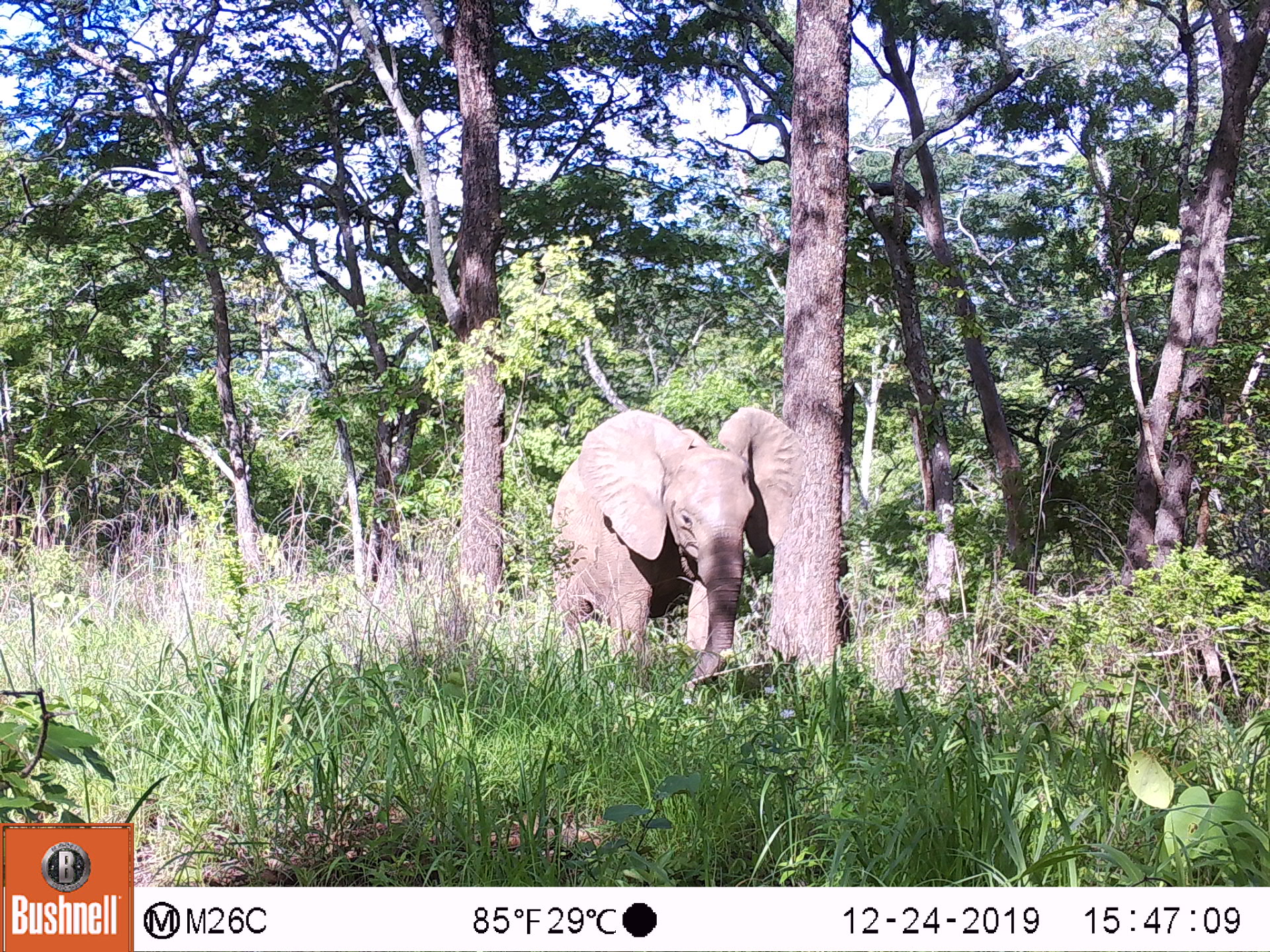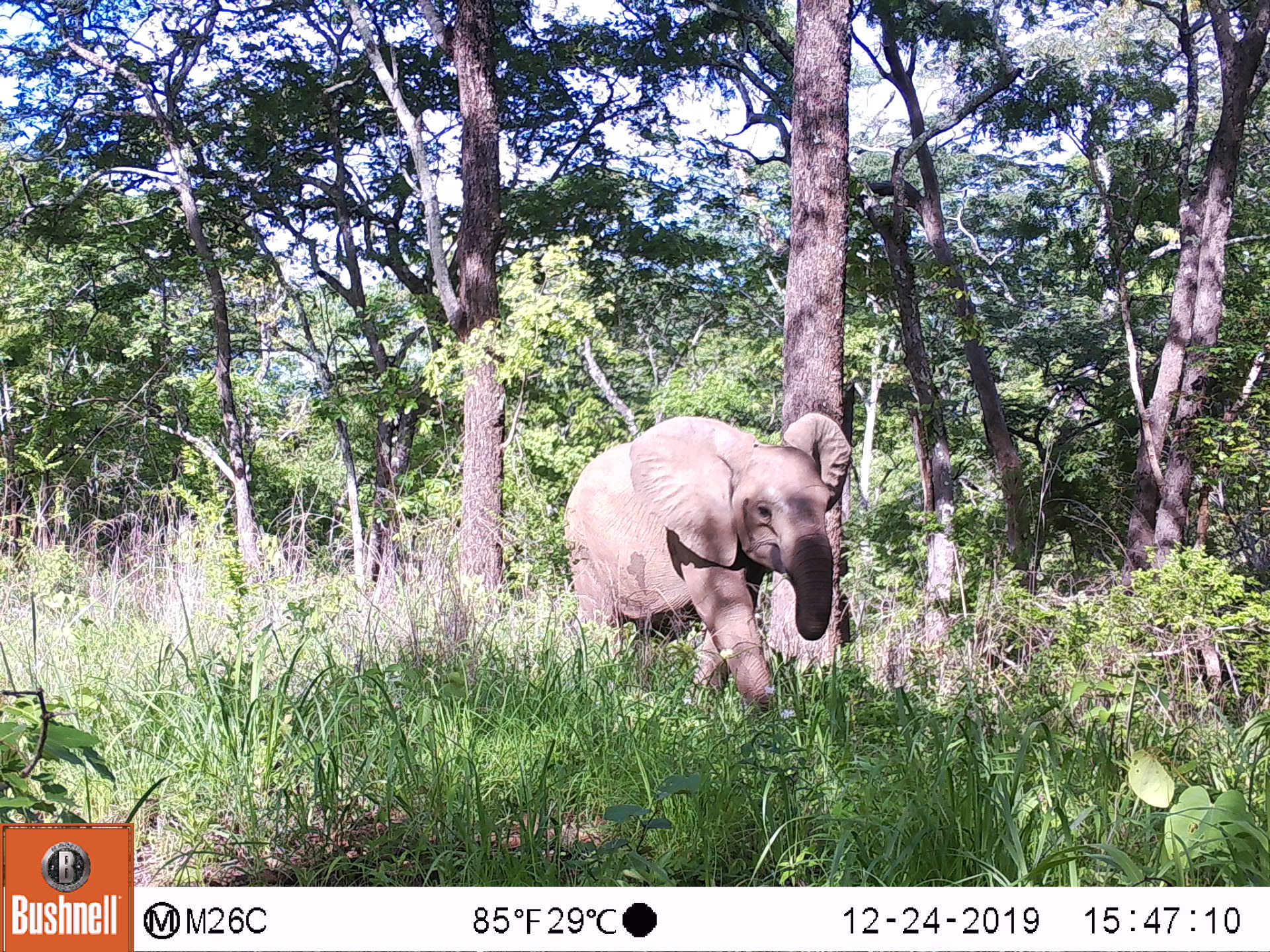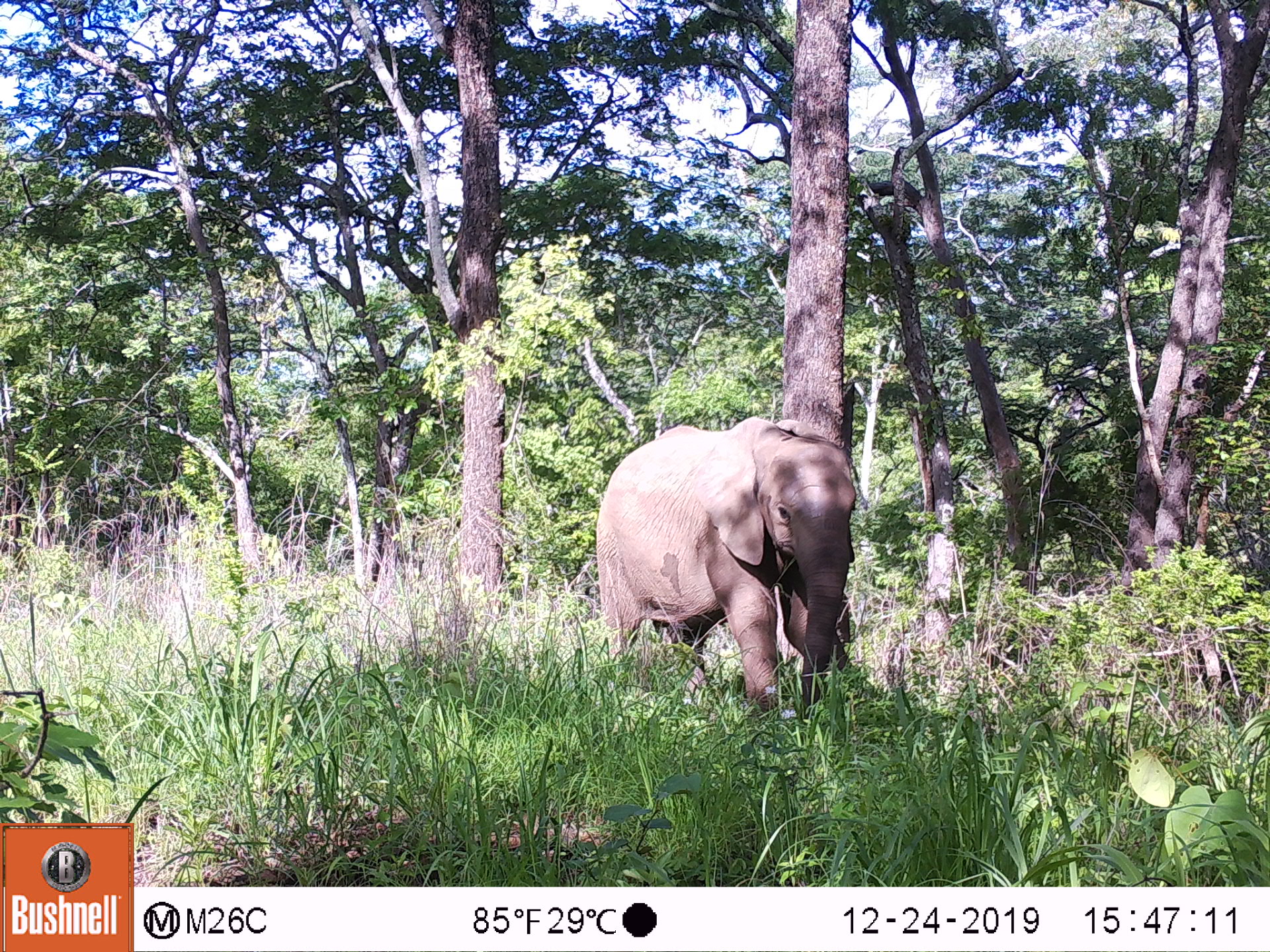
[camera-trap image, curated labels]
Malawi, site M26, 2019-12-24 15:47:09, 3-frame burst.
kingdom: Animalia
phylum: Chordata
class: Mammalia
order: Proboscidea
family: Elephantidae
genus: Loxodonta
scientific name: Loxodonta africana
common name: african savanna elephant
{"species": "african savanna elephant (Loxodonta africana)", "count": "1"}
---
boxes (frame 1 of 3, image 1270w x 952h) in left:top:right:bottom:
african savanna elephant: 548:402:798:693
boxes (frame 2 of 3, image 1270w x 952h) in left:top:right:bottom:
african savanna elephant: 558:410:858:712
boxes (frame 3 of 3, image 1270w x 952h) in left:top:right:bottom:
african savanna elephant: 588:420:858:713